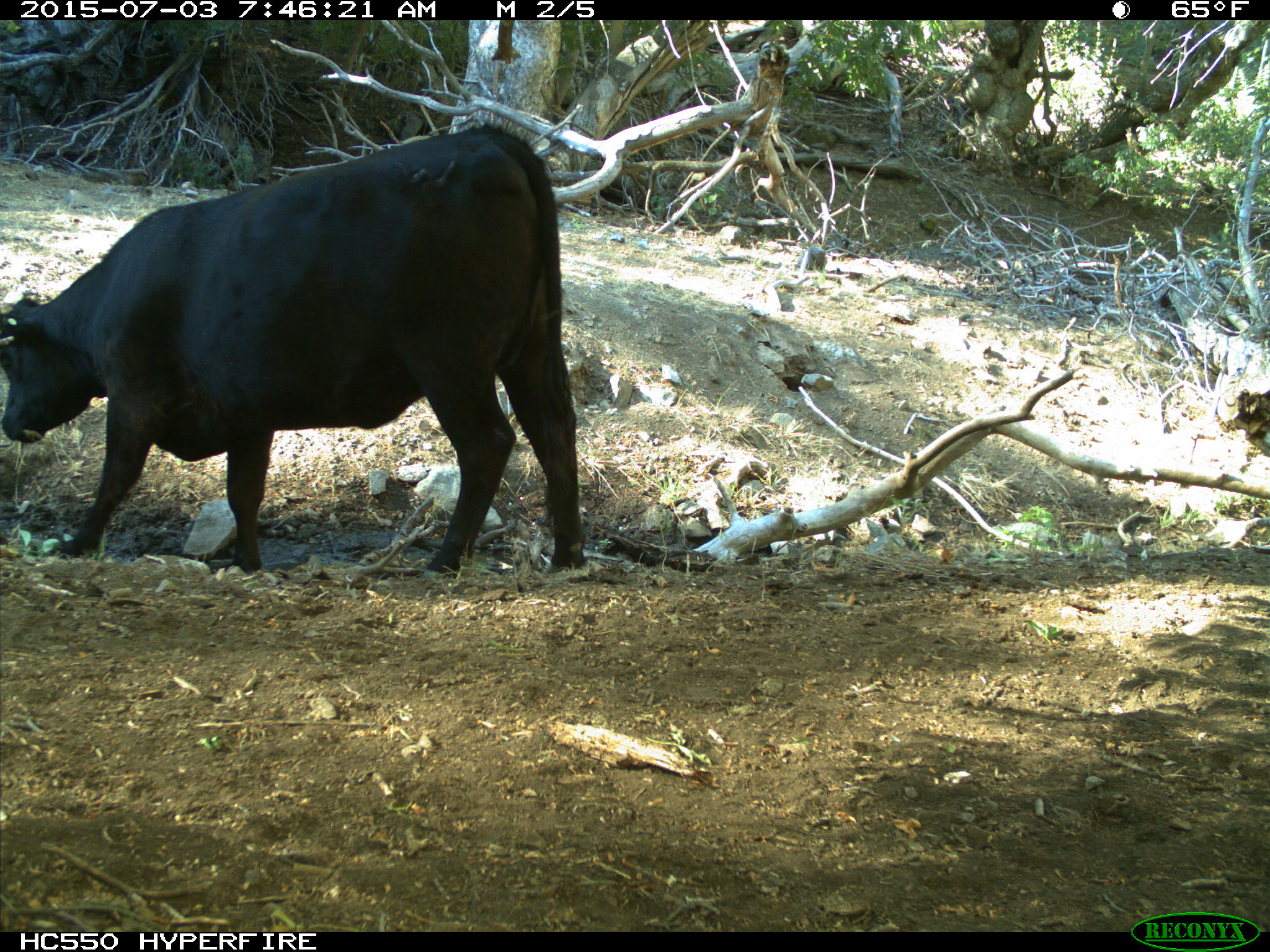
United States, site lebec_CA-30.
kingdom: Animalia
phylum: Chordata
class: Mammalia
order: Artiodactyla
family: Bovidae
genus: Bos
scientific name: Bos taurus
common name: domestic cow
Bos taurus (domestic cow).